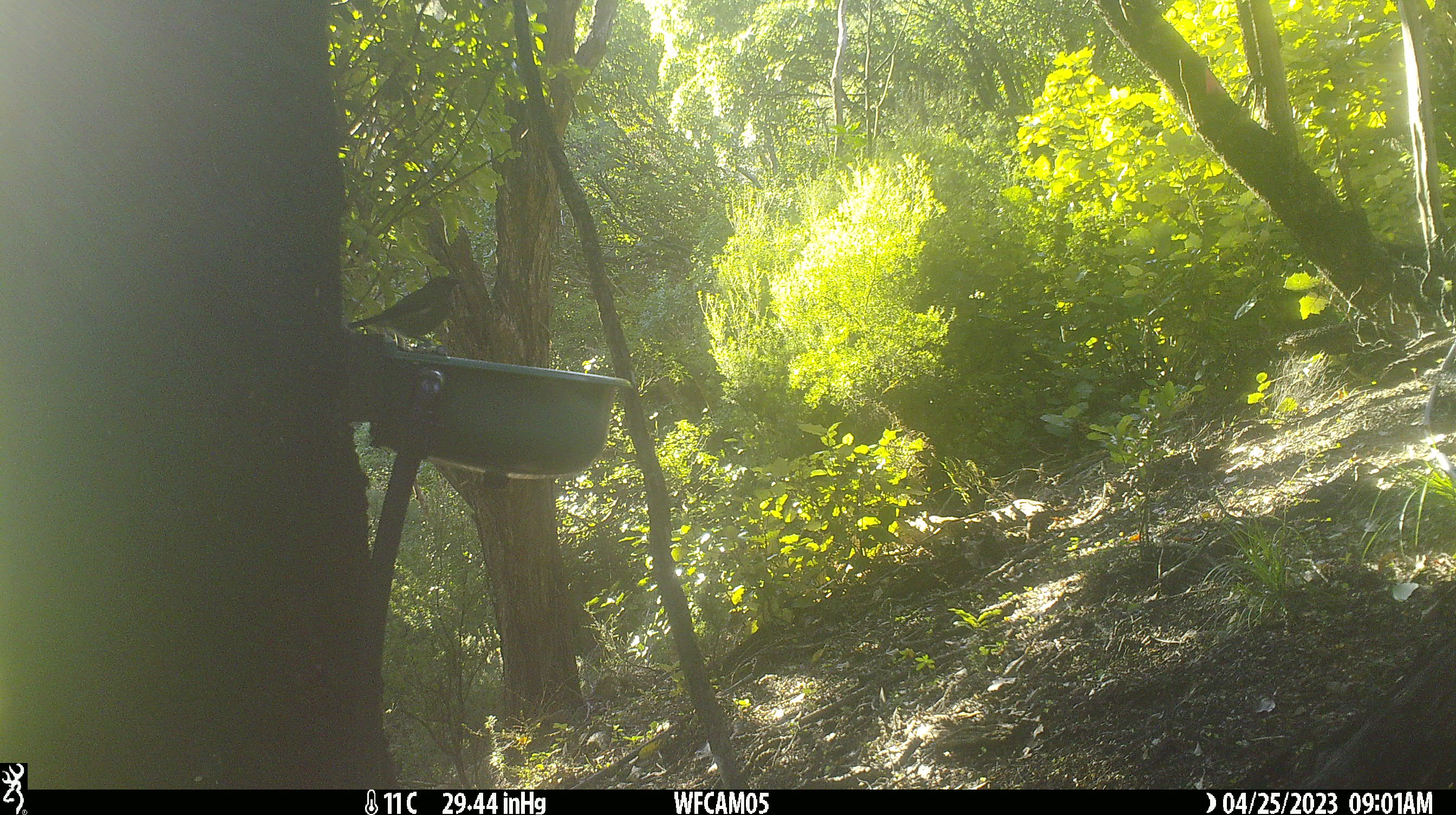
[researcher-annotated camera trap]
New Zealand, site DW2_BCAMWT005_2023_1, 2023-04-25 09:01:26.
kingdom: Animalia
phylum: Chordata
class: Aves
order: Passeriformes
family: Meliphagidae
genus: Anthornis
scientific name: Anthornis melanura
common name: new zealand bellbird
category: bellbird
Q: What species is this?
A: Bellbird (new zealand bellbird) (Anthornis melanura).